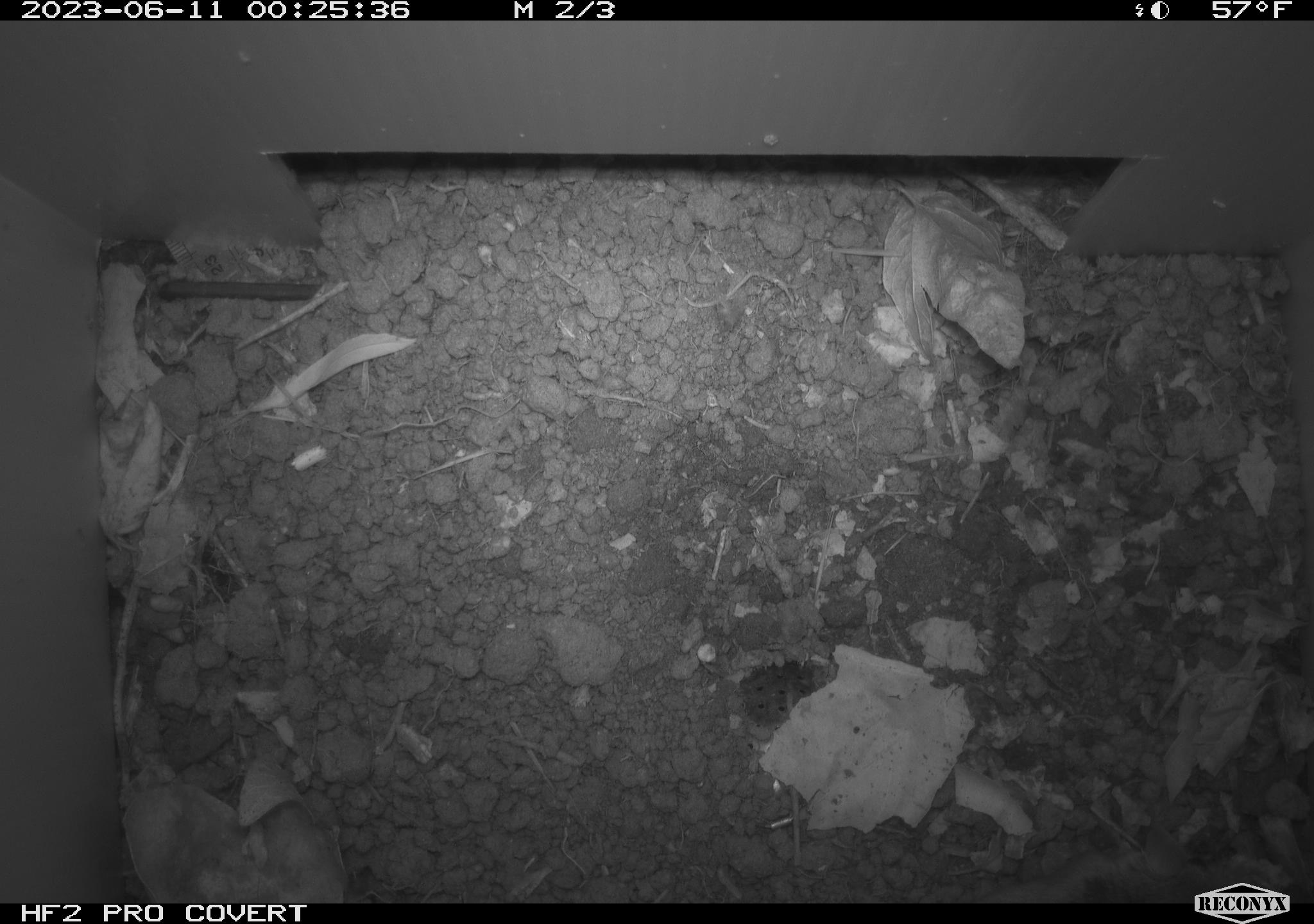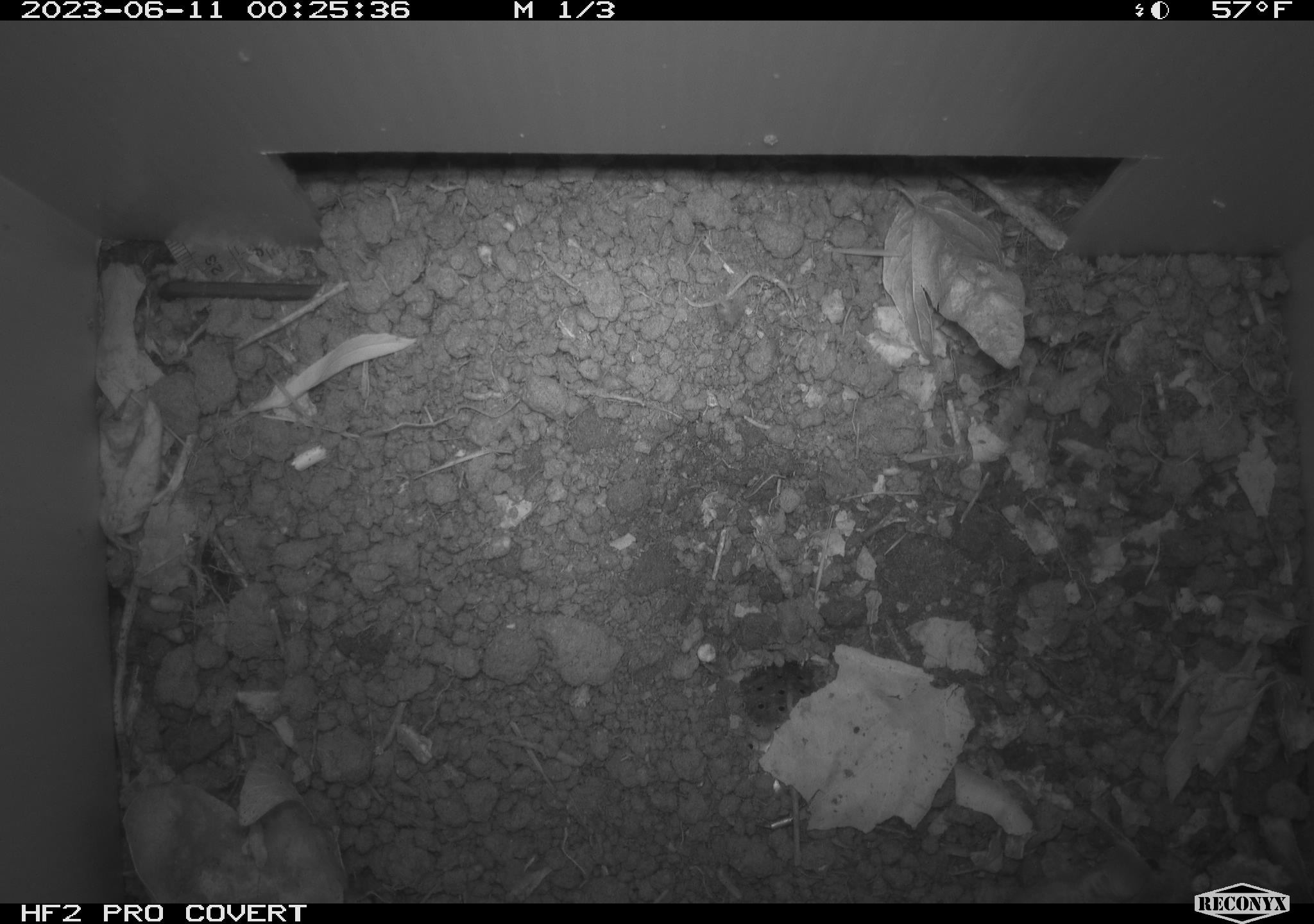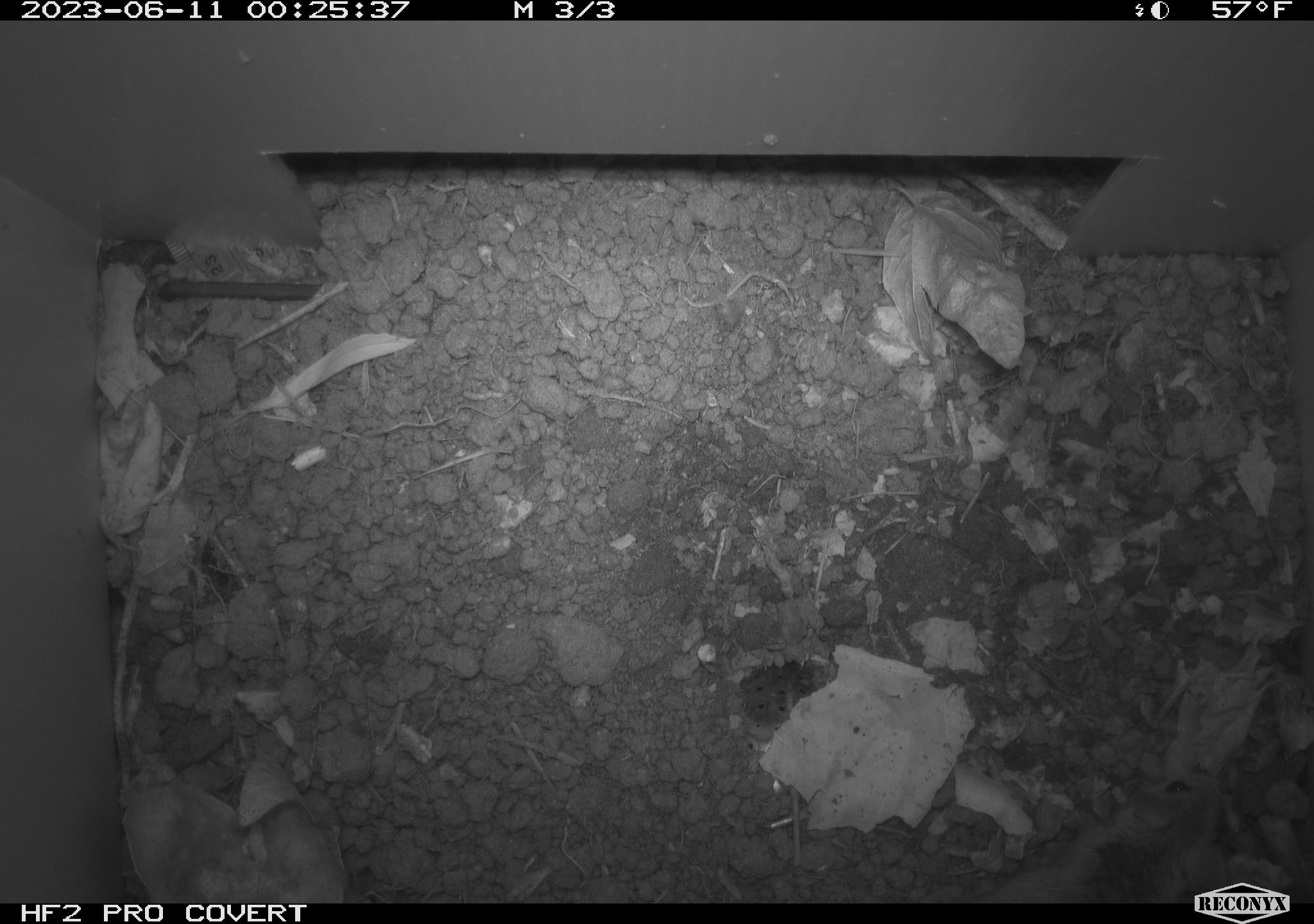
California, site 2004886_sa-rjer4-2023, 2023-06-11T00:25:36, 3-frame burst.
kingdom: Animalia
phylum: Chordata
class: Mammalia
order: Rodentia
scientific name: Rodentia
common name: mouse species